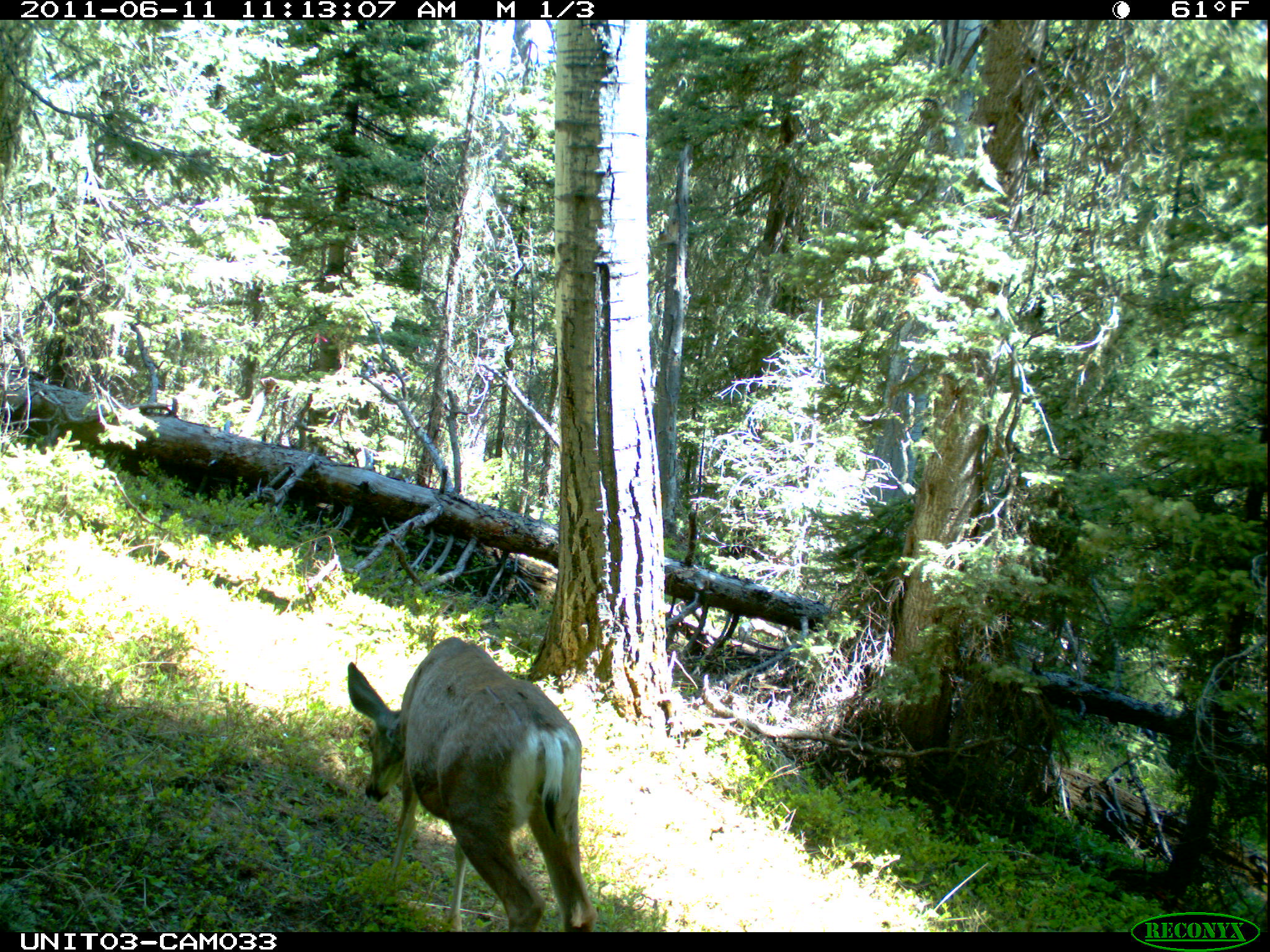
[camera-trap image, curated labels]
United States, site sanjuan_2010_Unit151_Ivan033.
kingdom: Animalia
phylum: Chordata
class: Mammalia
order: Artiodactyla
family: Cervidae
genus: Odocoileus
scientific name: Odocoileus hemionus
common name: mule deer